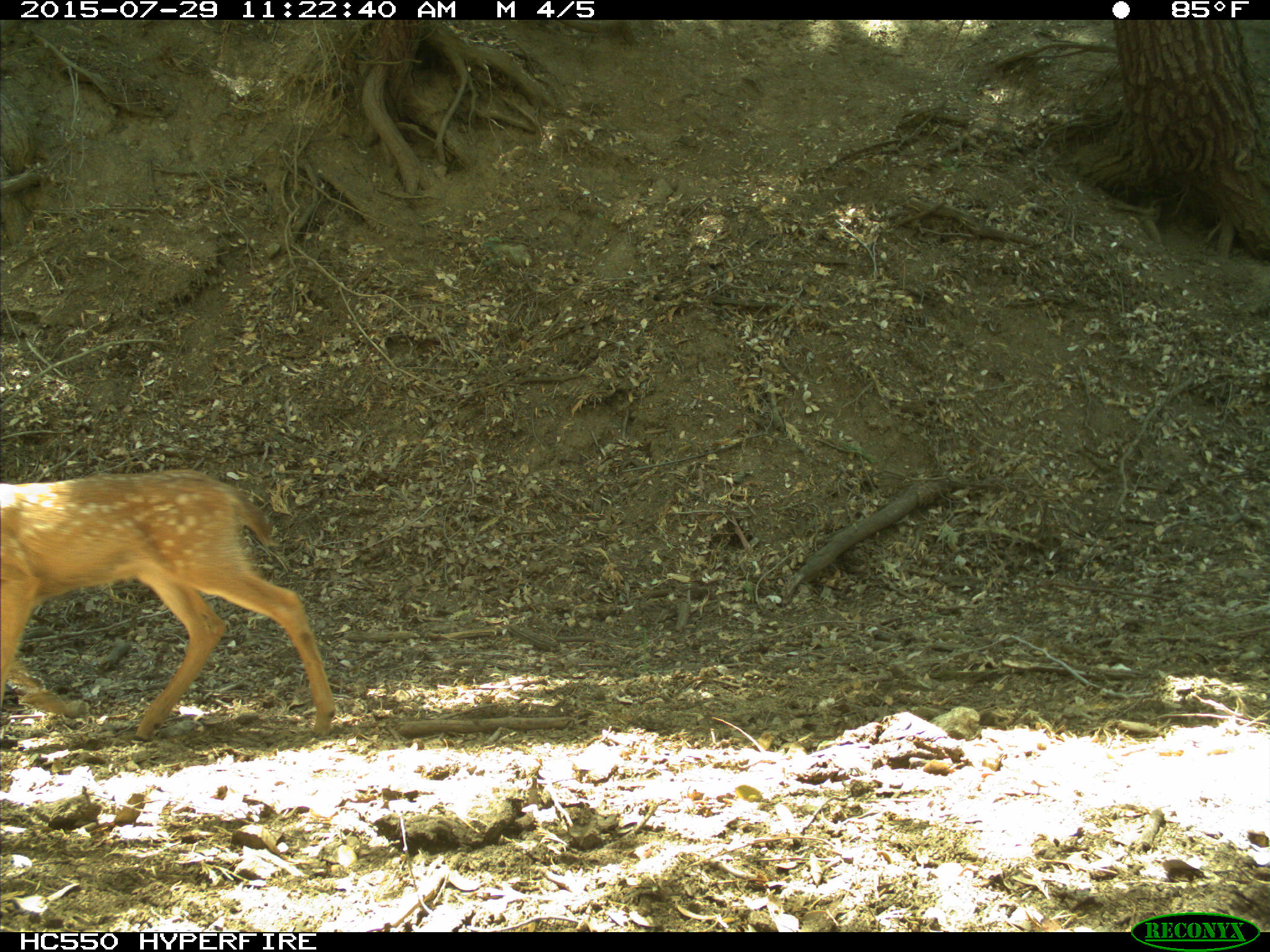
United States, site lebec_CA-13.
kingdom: Animalia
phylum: Chordata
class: Mammalia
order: Artiodactyla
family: Cervidae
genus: Odocoileus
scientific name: Odocoileus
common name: deer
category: unidentified deer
Unidentified deer (deer) (Odocoileus).